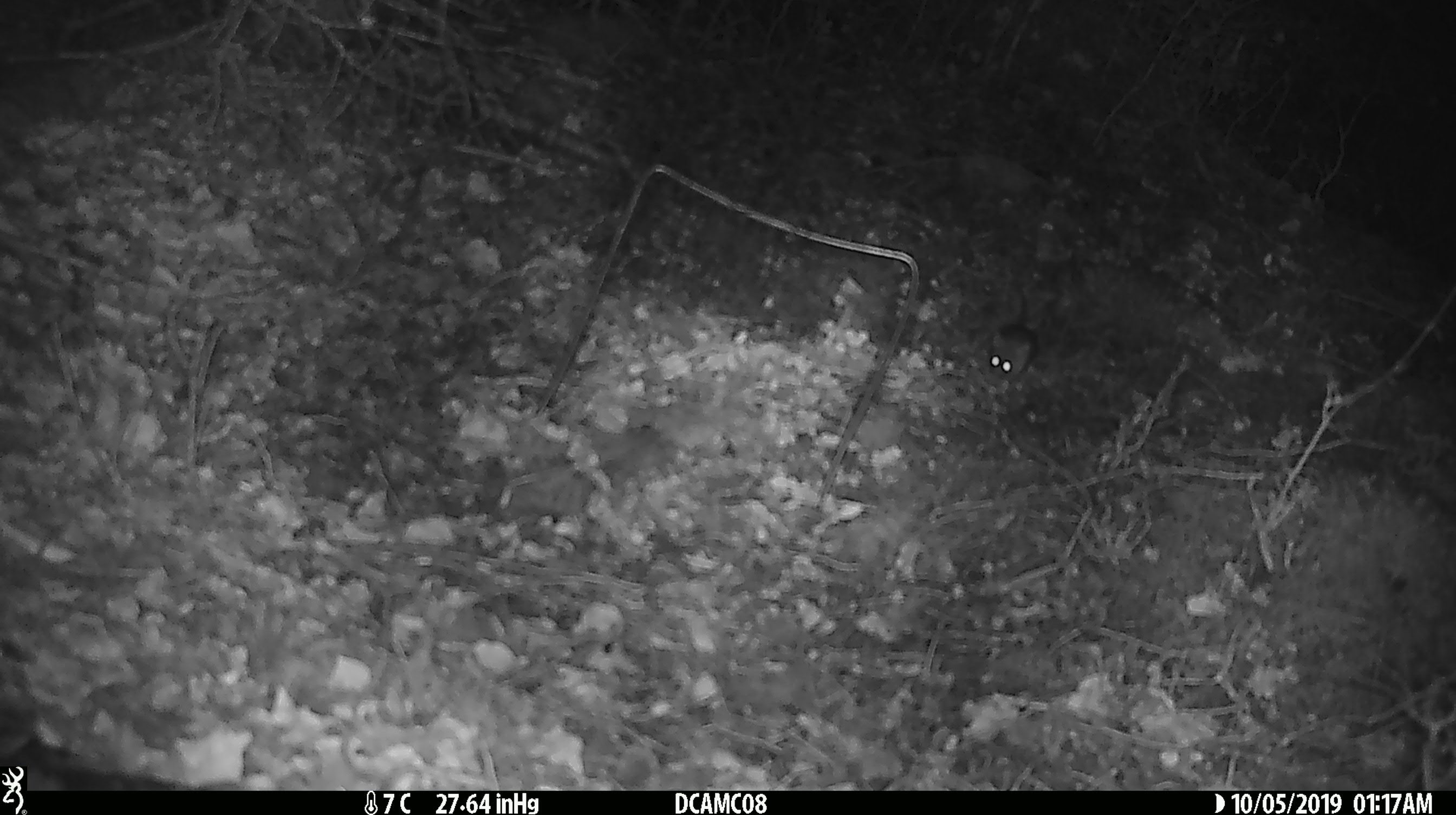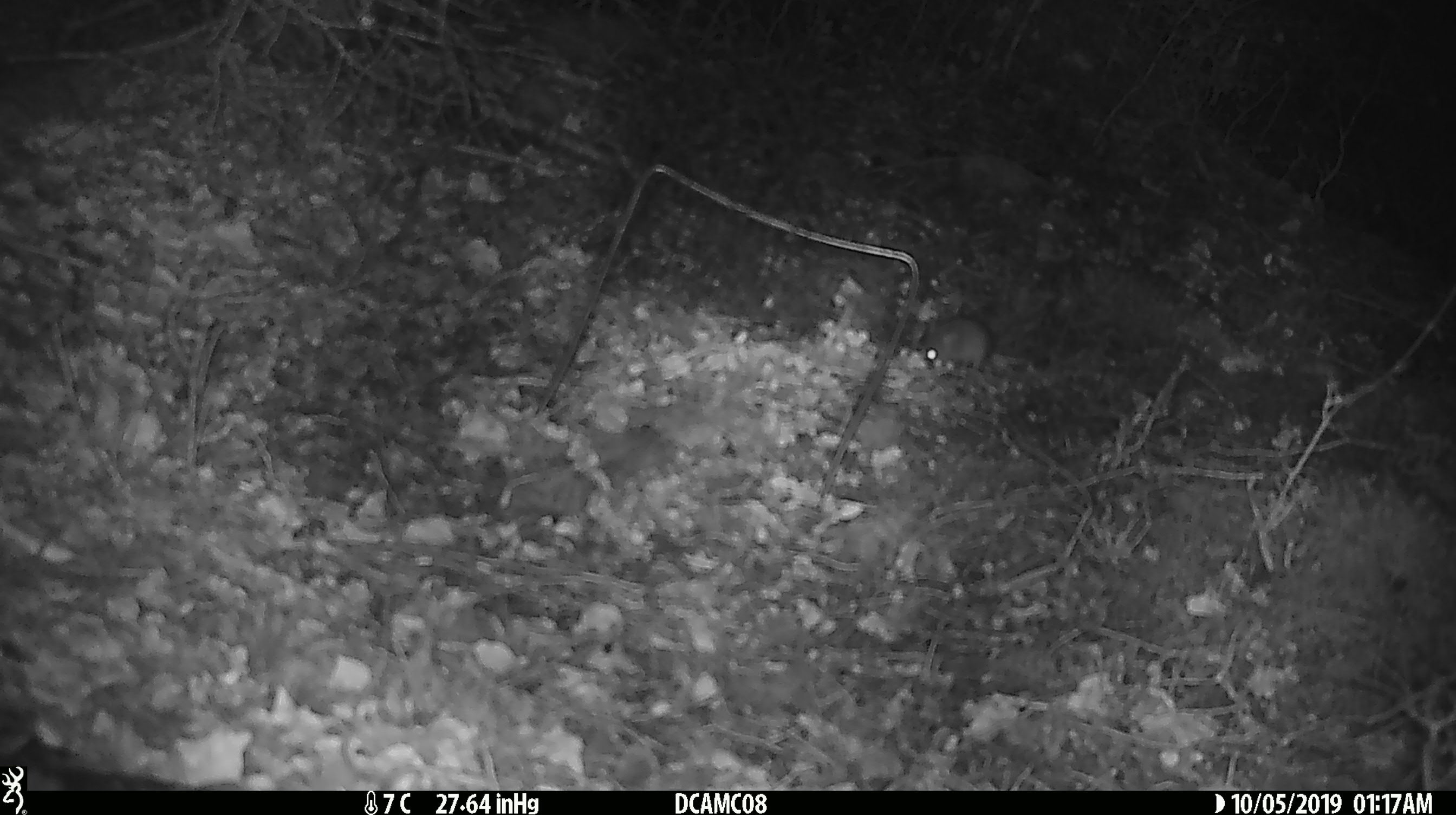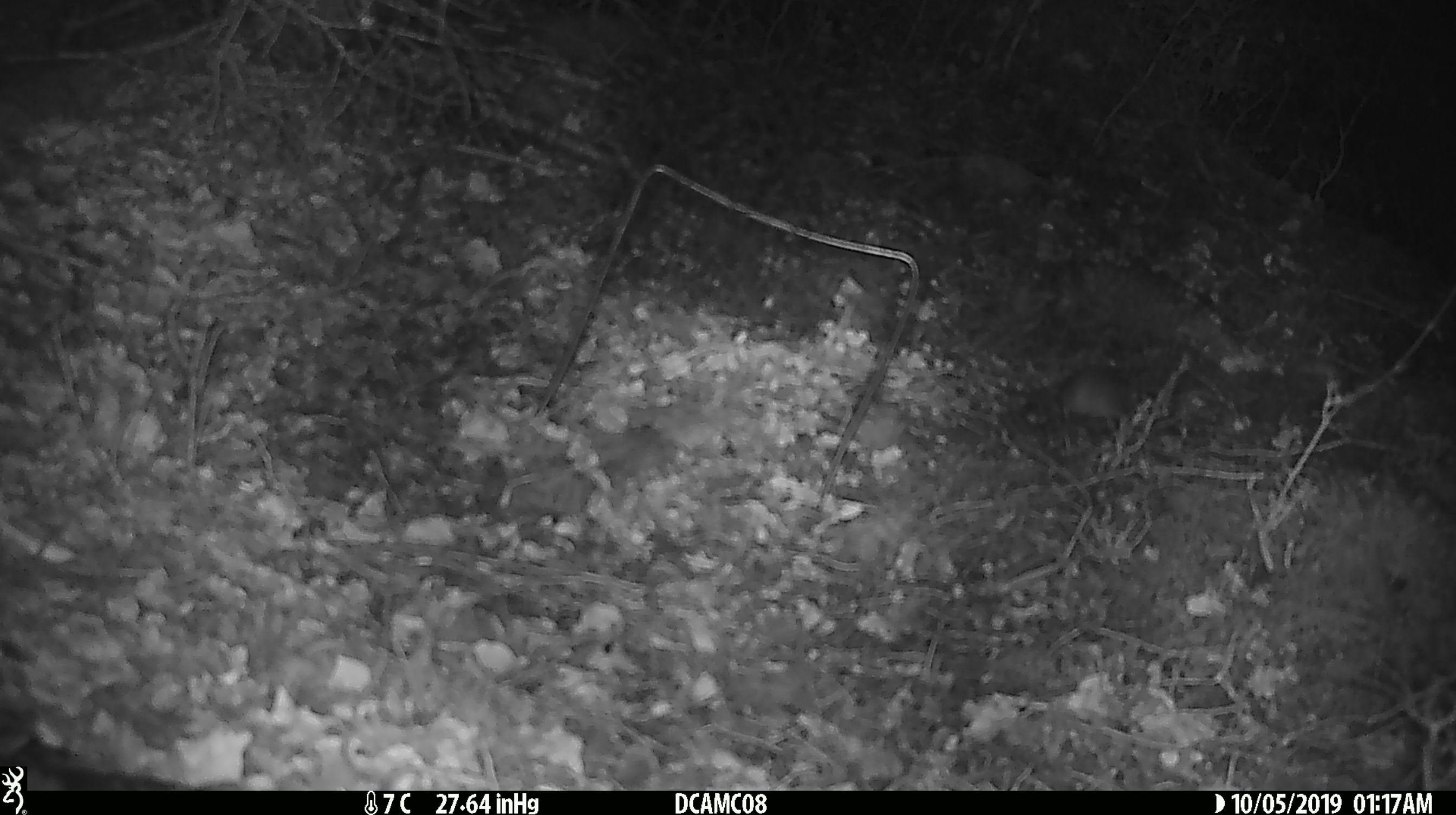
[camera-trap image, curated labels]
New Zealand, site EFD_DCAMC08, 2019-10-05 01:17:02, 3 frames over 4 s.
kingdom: Animalia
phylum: Chordata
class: Mammalia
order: Rodentia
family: Muridae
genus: Mus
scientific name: Mus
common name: mouse